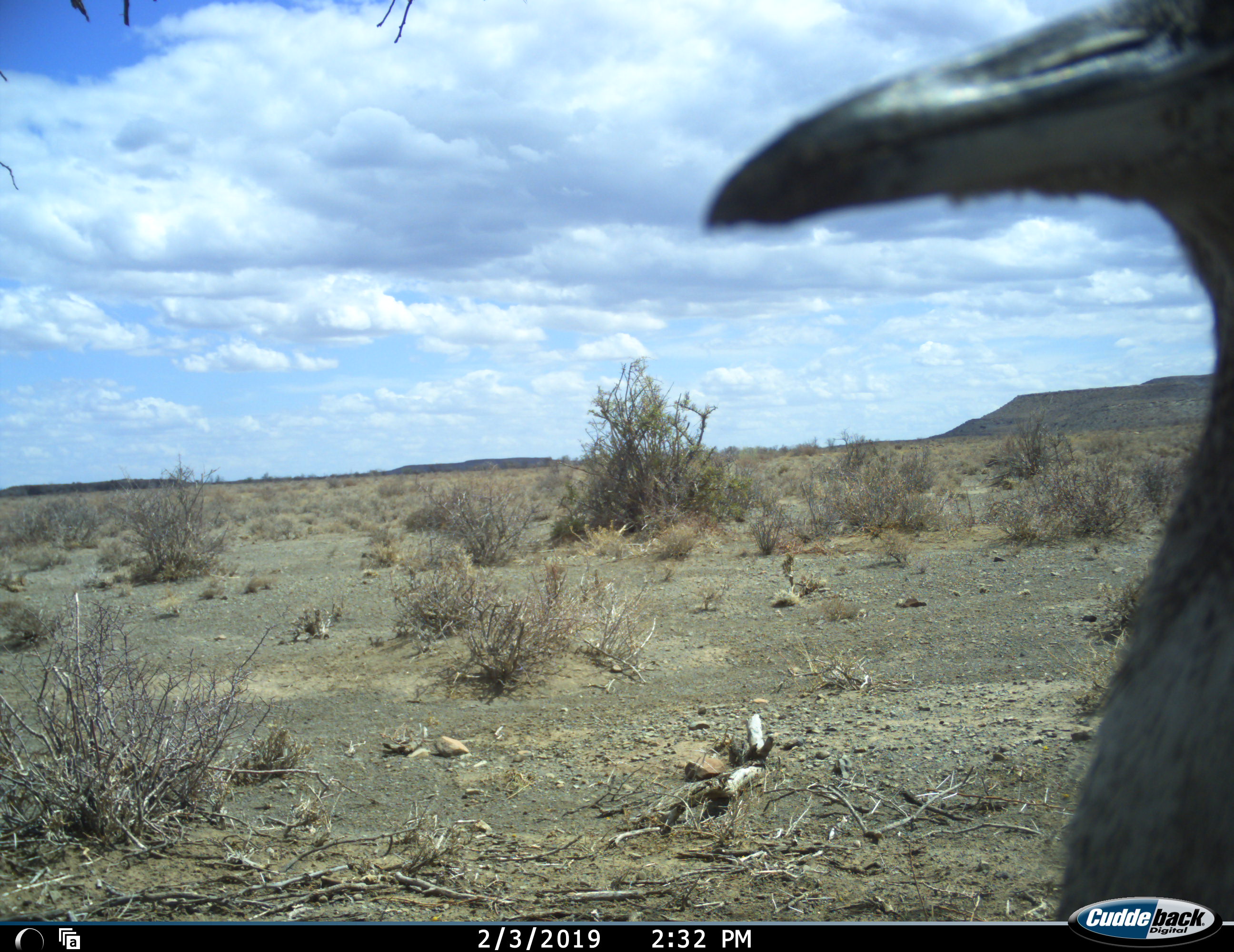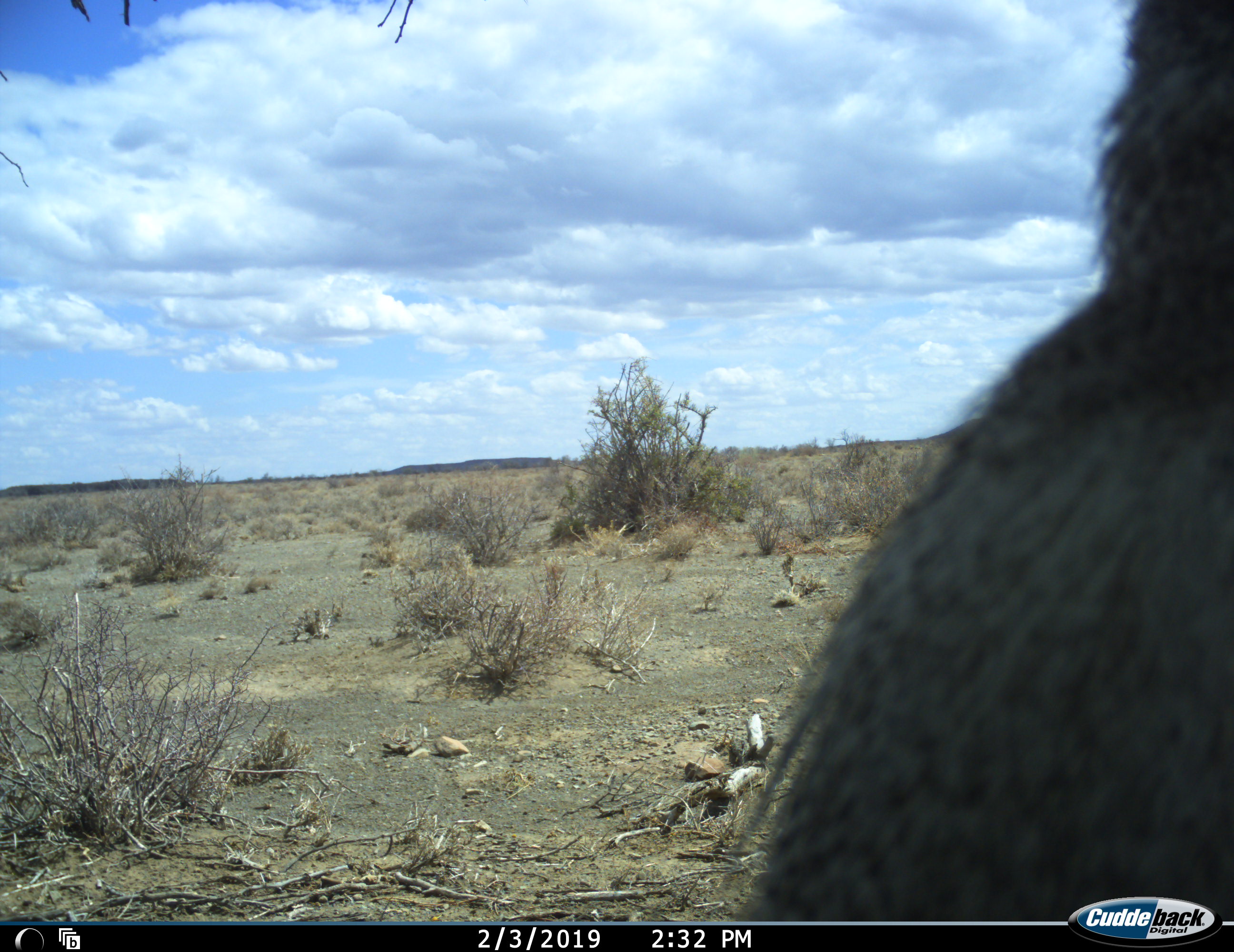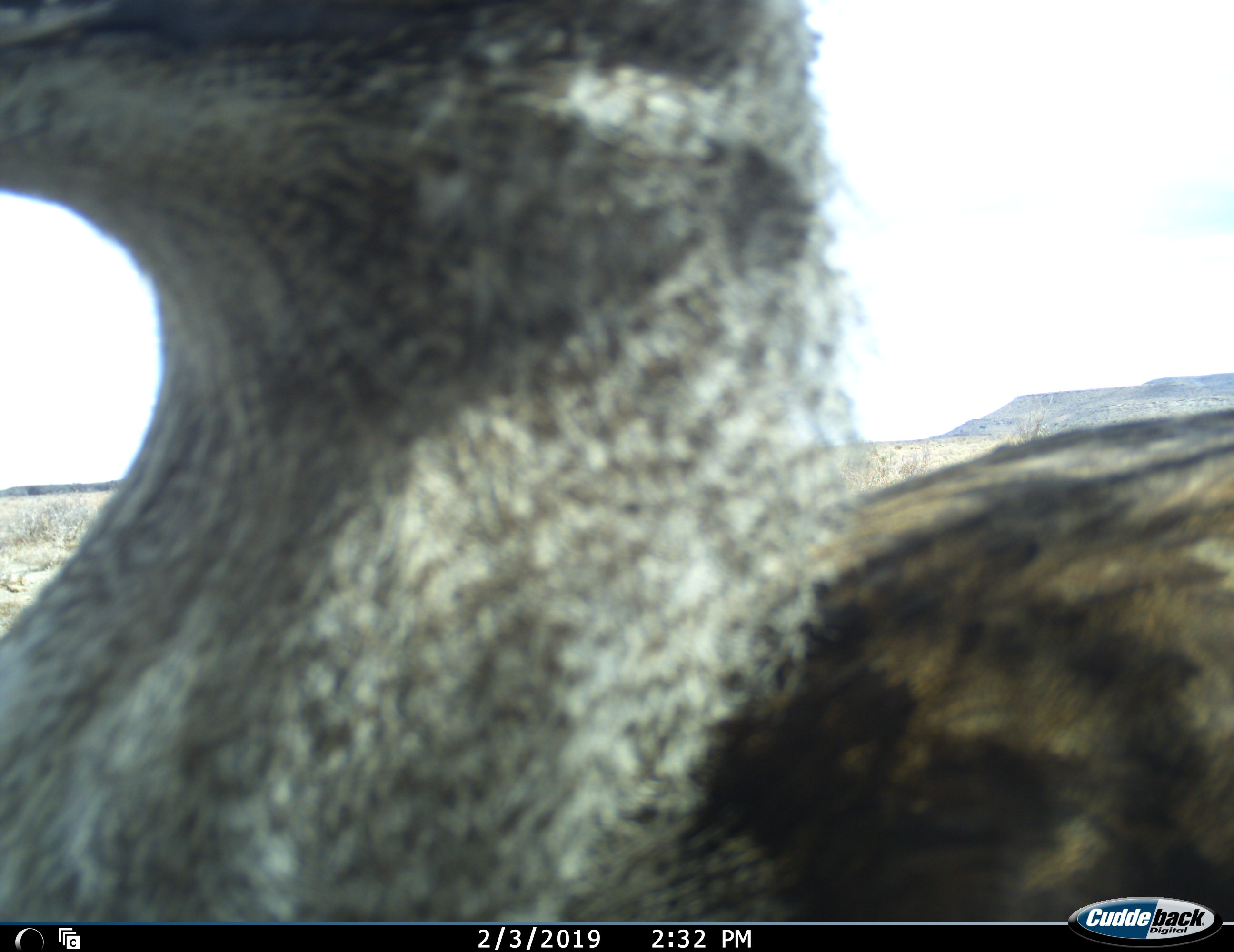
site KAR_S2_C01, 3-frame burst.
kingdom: Animalia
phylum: Chordata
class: Aves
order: Otidiformes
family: Otididae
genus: Ardeotis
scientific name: Ardeotis kori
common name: kori bustard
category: bustardkori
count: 1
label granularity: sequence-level